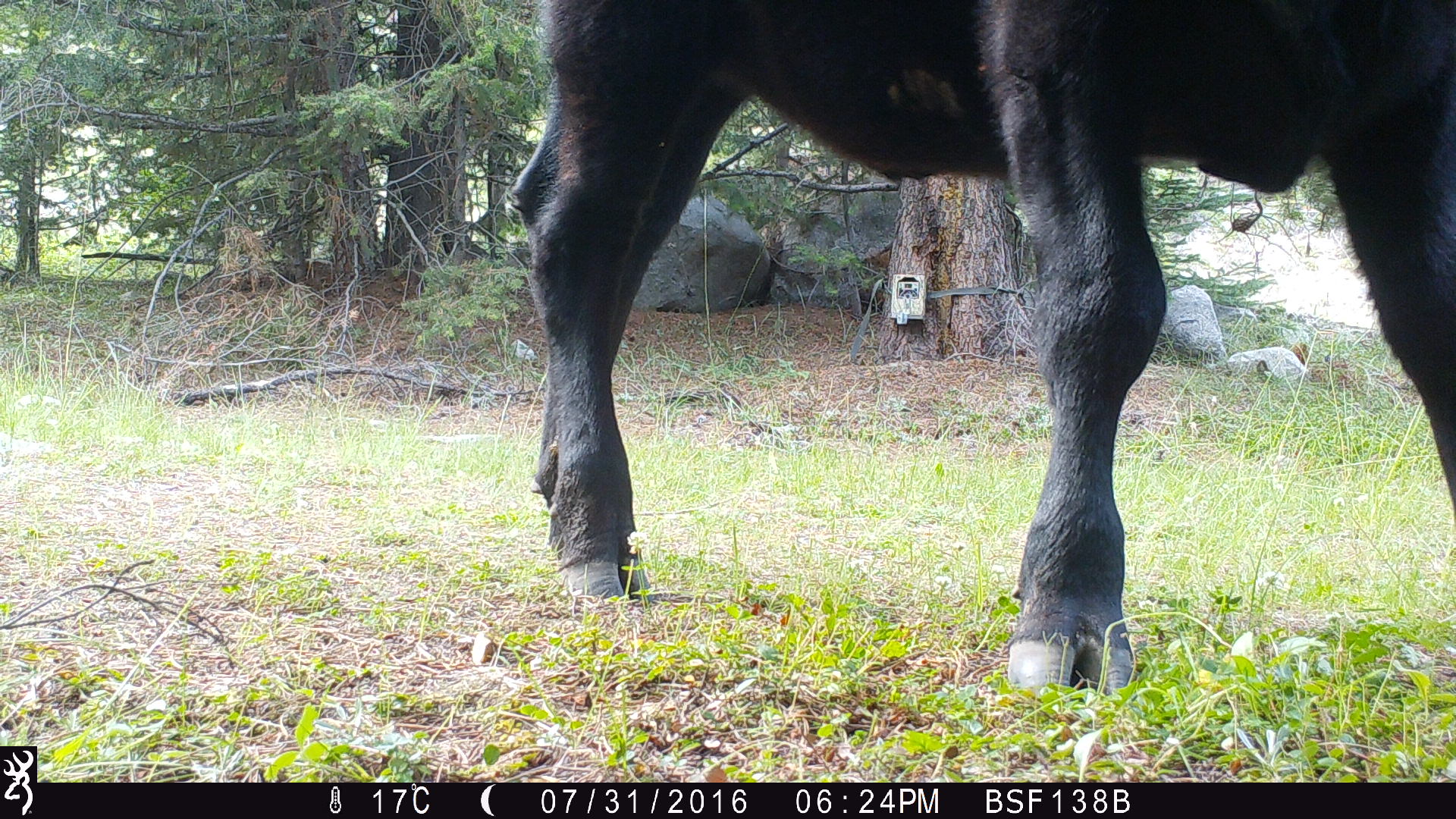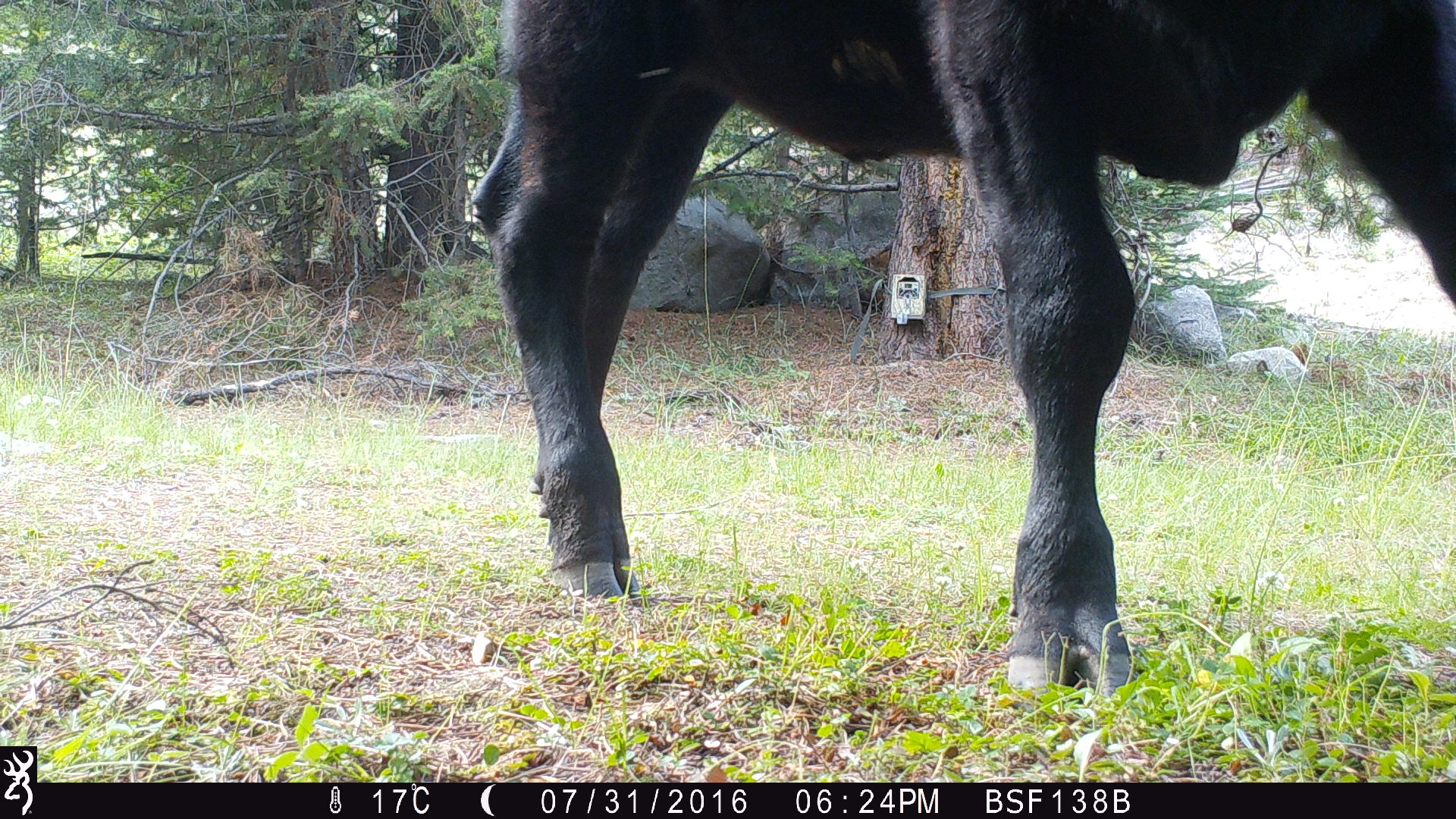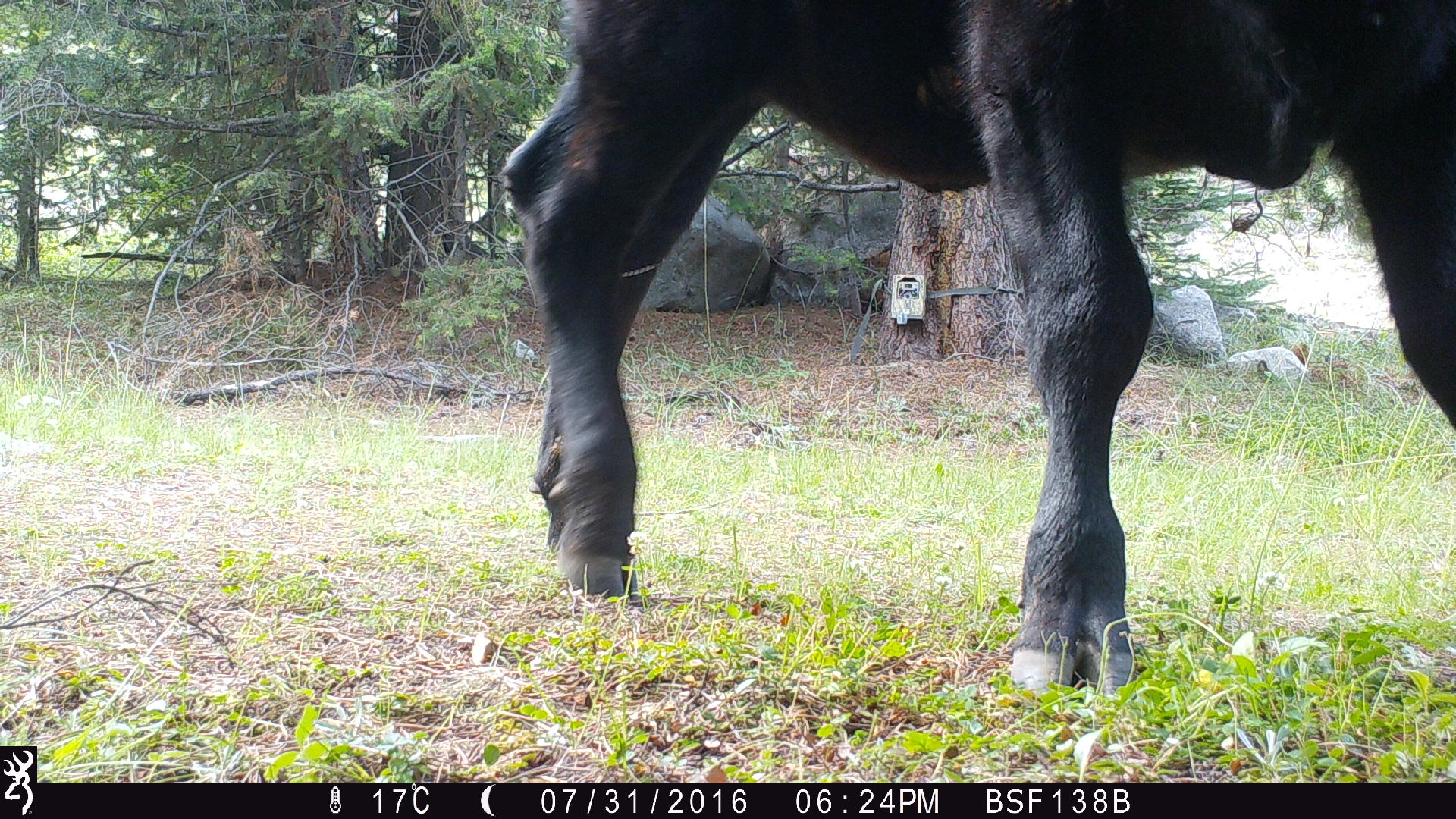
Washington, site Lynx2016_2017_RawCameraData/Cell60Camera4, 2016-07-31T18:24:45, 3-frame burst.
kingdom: Animalia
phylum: Chordata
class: Mammalia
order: Artiodactyla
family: Bovidae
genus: Bos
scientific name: Bos taurus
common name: domestic cattle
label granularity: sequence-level